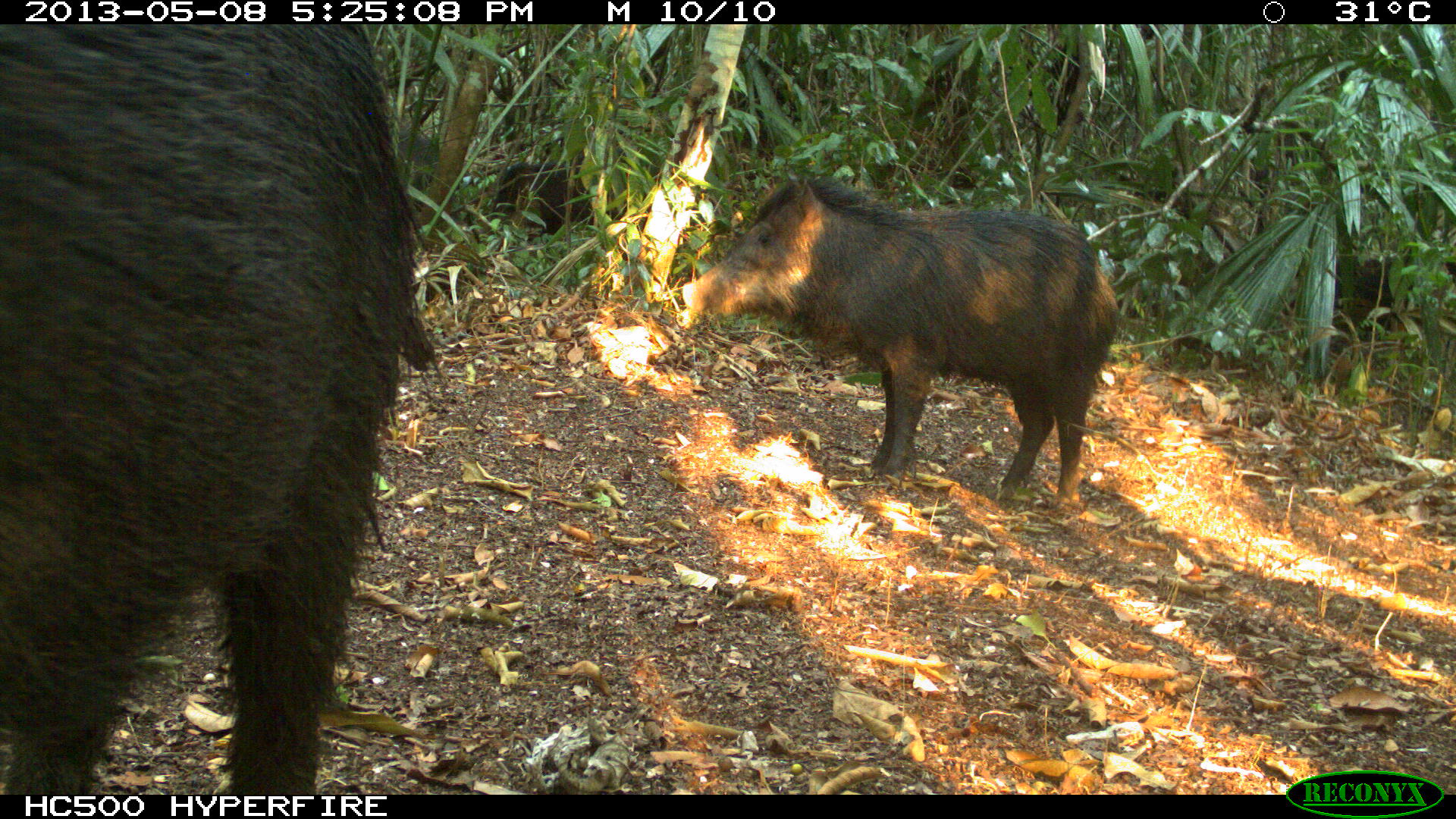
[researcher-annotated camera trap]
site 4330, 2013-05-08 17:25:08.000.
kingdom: Animalia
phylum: Chordata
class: Mammalia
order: Artiodactyla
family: Tayassuidae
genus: Tayassu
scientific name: Tayassu pecari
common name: white-lipped peccary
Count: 4.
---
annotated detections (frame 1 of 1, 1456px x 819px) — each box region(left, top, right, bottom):
tayassu pecari: region(0, 24, 443, 795); region(679, 174, 1119, 515)